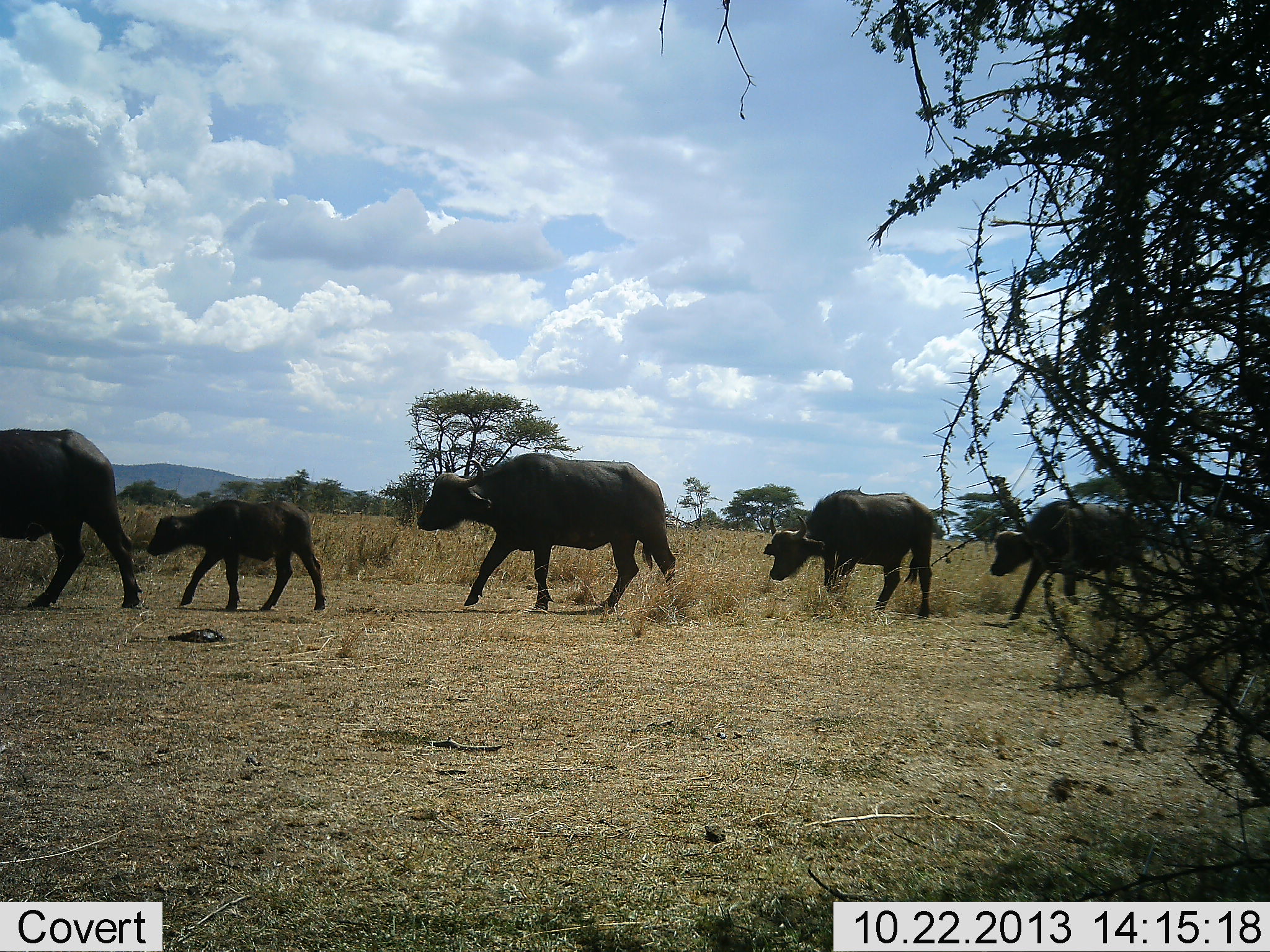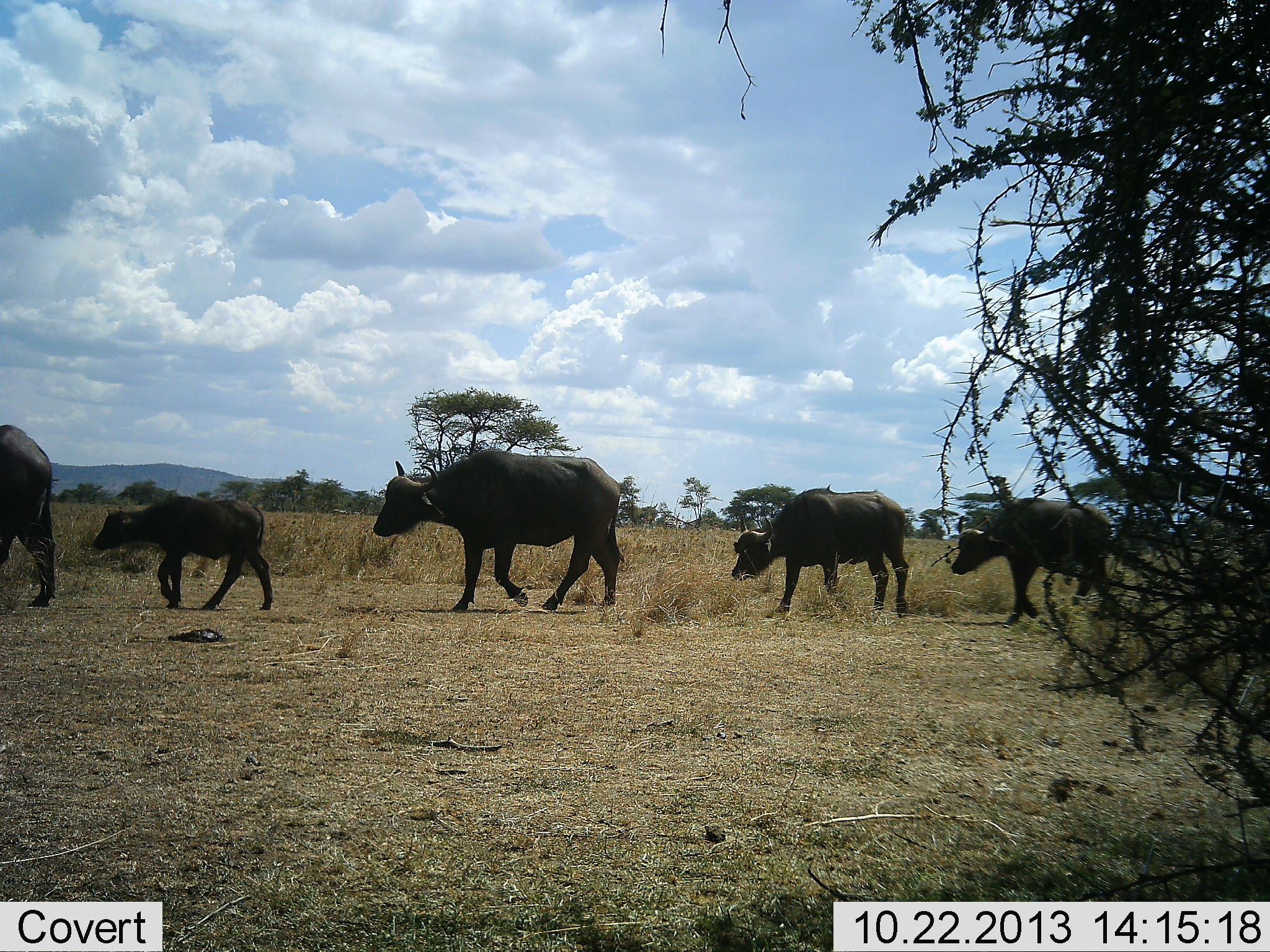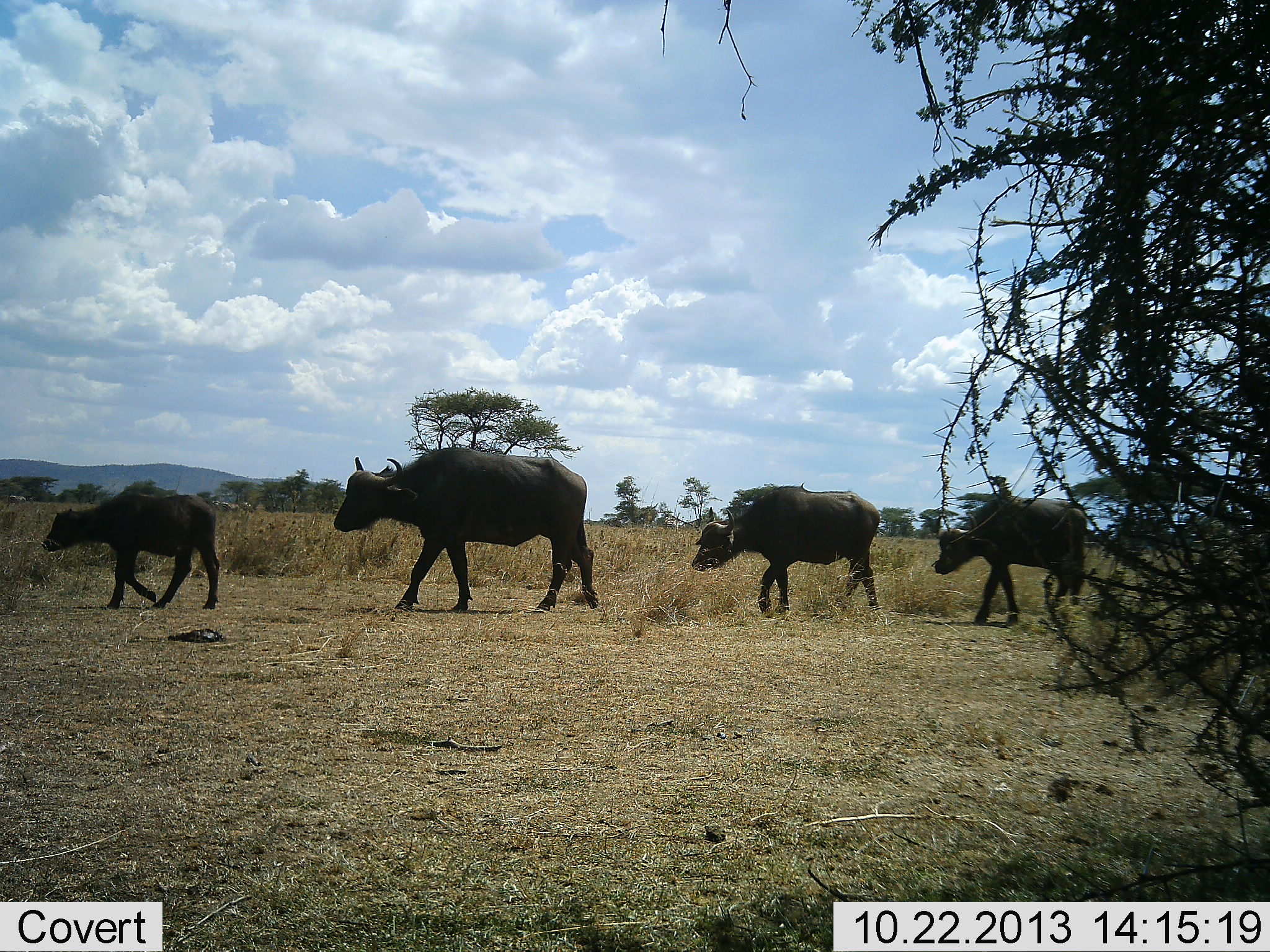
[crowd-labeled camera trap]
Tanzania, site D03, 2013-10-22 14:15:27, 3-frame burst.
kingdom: Animalia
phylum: Chordata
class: Mammalia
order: Artiodactyla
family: Bovidae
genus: Syncerus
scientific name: Syncerus caffer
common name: cape buffalo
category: buffalo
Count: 5.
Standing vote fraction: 0%.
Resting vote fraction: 0%.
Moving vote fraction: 100%.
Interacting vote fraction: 0%.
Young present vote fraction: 80%.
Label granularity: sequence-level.